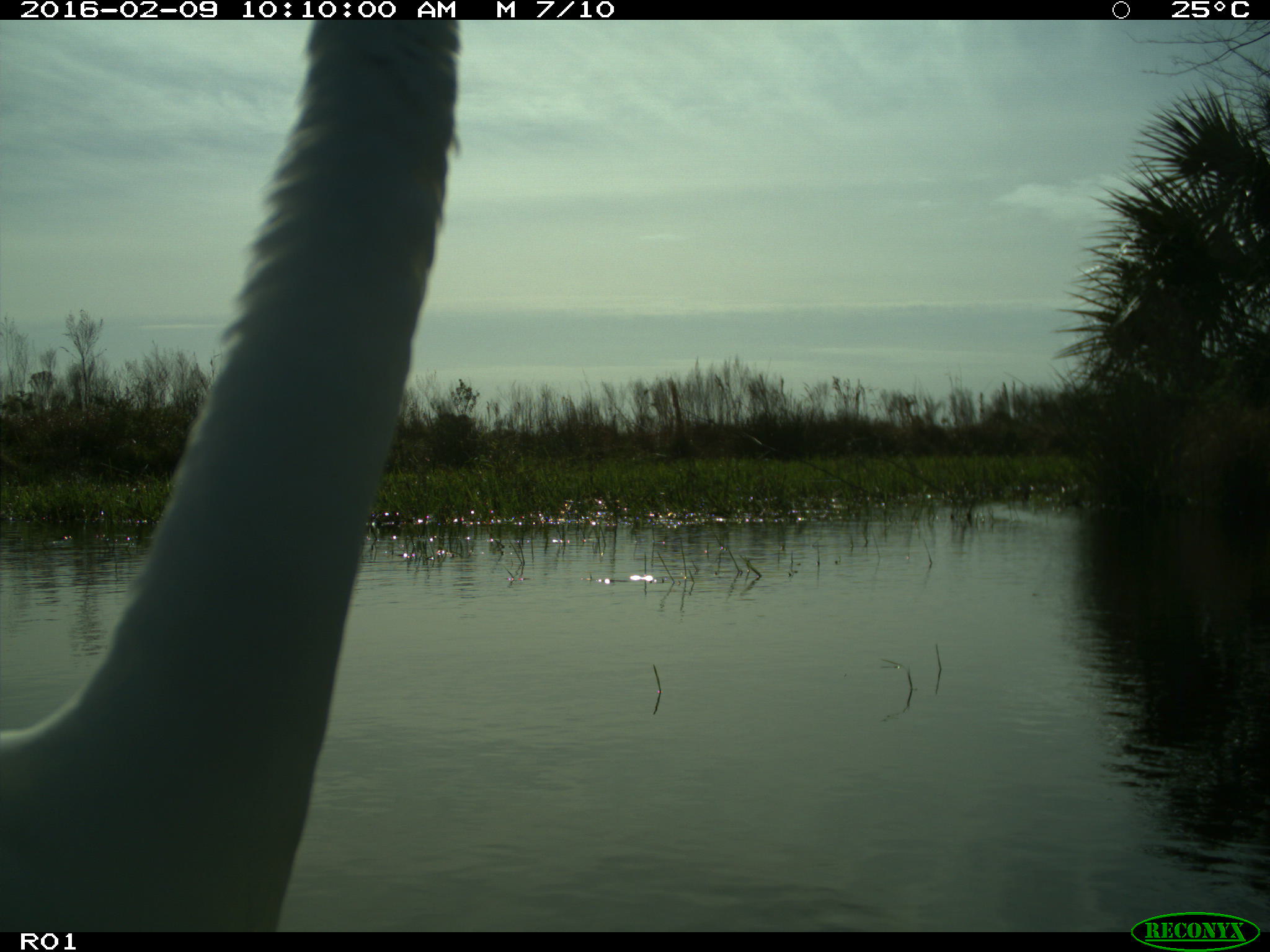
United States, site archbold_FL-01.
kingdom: Animalia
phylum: Chordata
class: Aves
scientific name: Aves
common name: birds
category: unidentified bird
Unidentified bird (birds) (Aves).